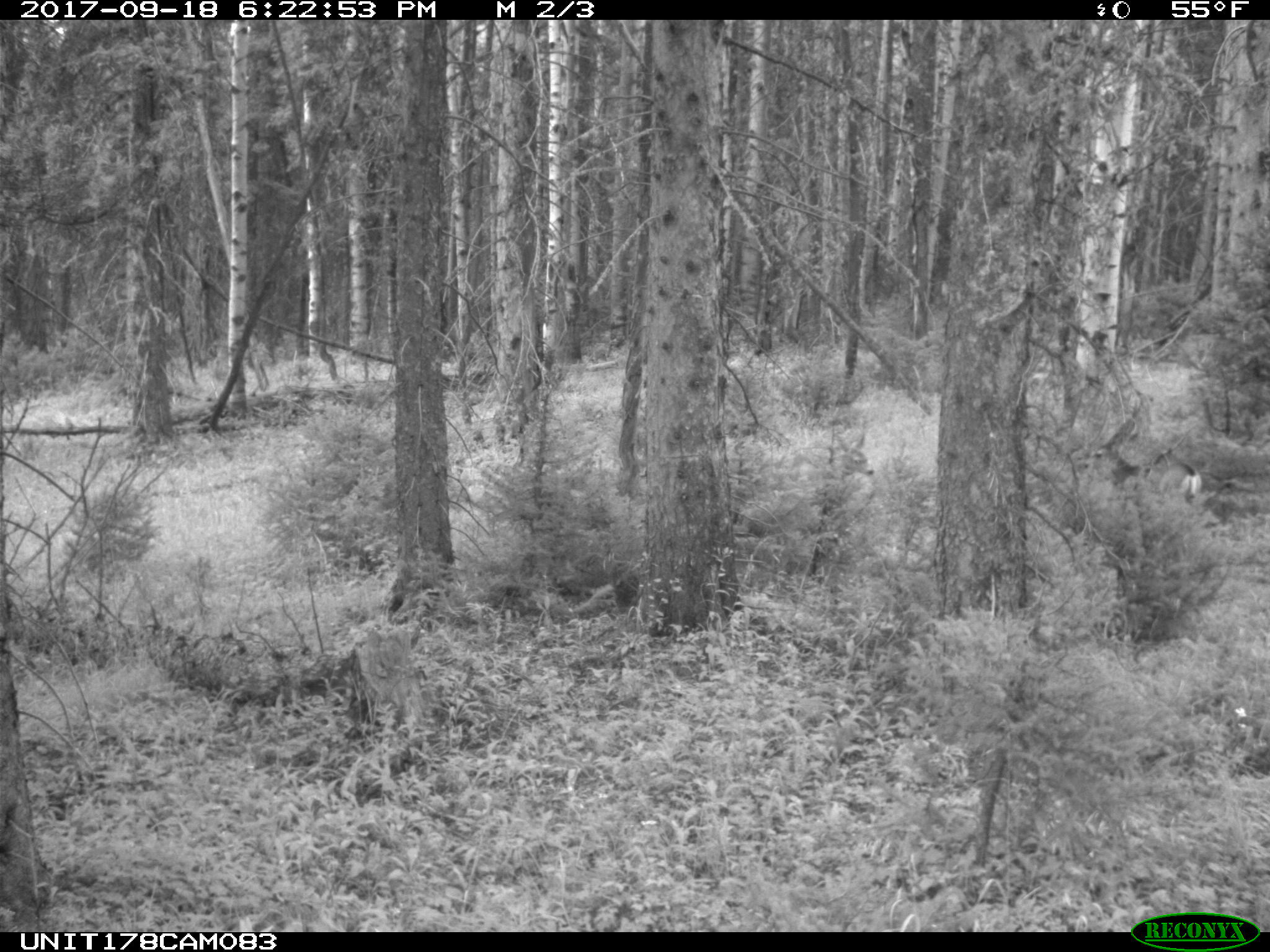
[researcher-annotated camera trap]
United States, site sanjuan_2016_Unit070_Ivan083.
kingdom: Animalia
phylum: Chordata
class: Mammalia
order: Artiodactyla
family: Cervidae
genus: Odocoileus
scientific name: Odocoileus hemionus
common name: mule deer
Odocoileus hemionus (mule deer).